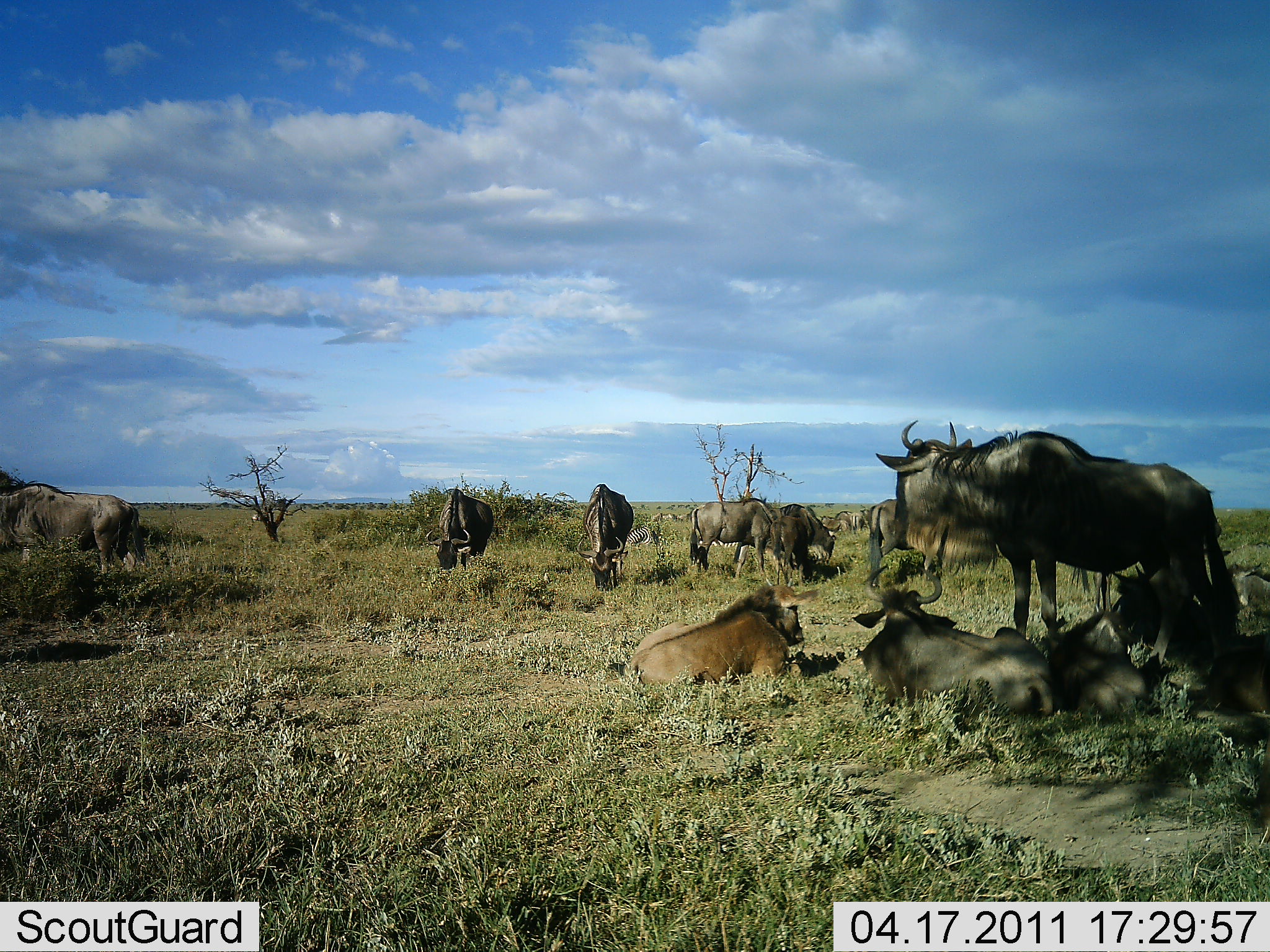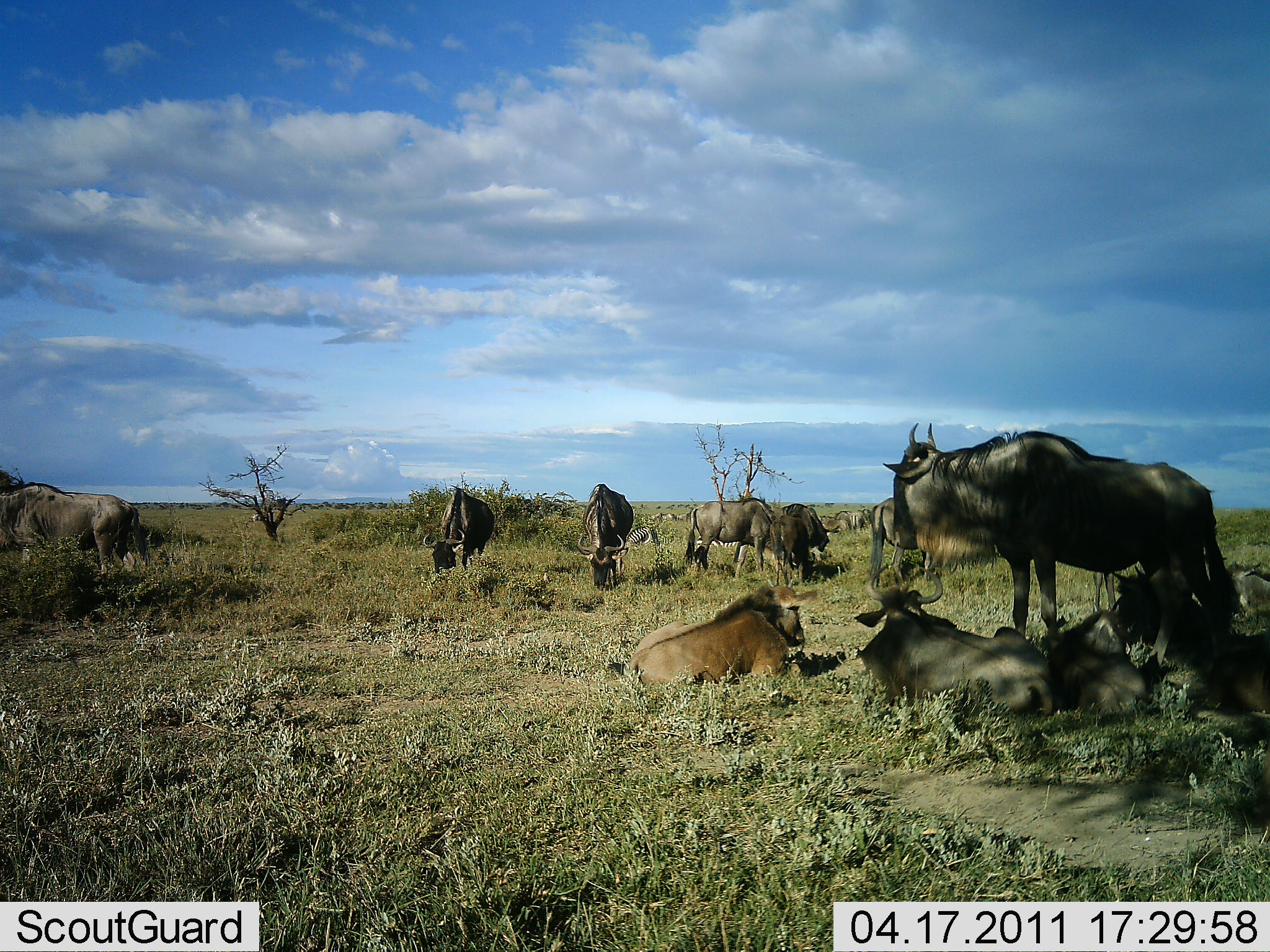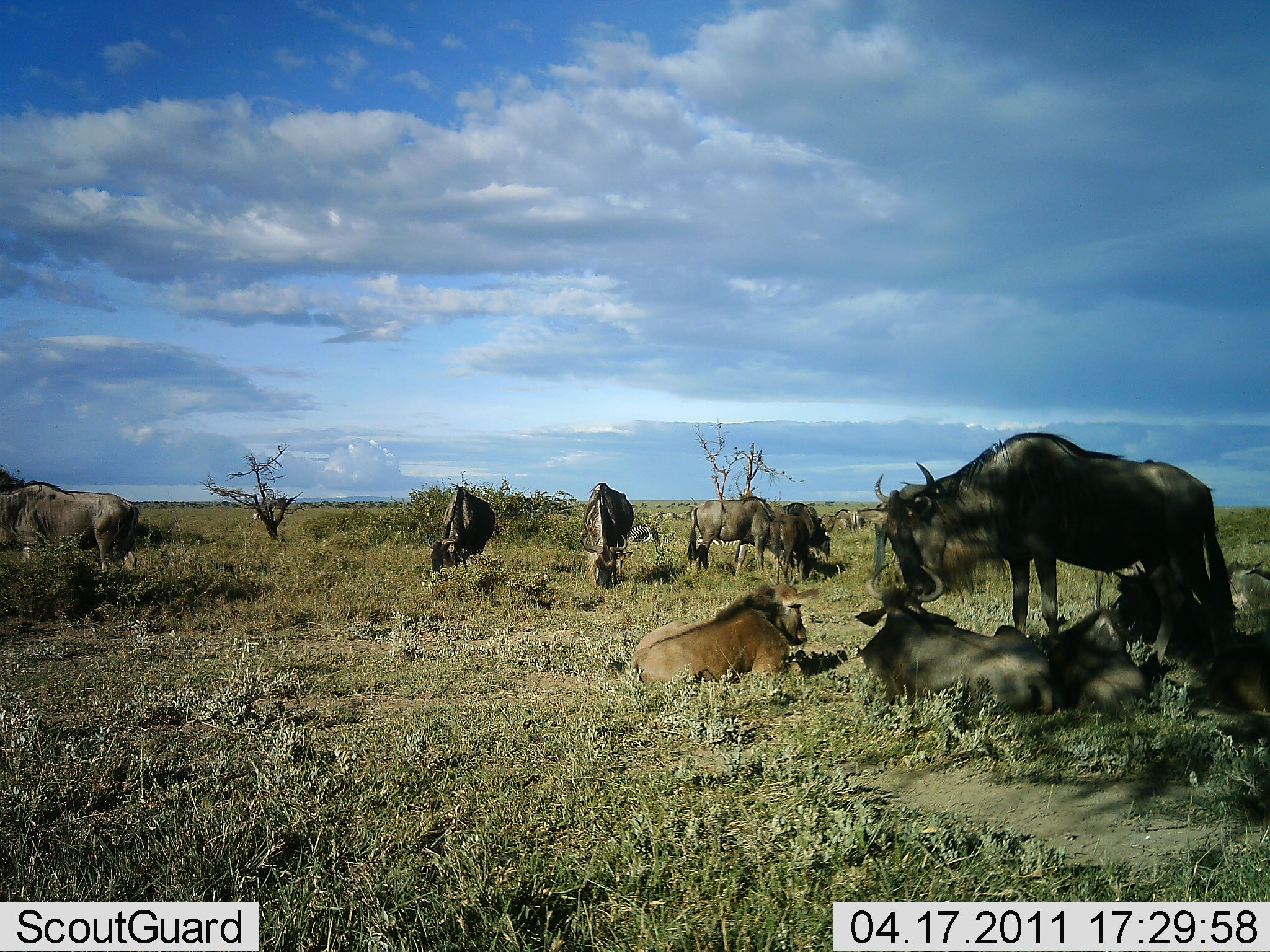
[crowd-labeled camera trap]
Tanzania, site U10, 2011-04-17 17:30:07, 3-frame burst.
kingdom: Animalia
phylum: Chordata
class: Mammalia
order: Artiodactyla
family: Bovidae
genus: Connochaetes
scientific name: Connochaetes taurinus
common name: blue wildebeest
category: wildebeest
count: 11-50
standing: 64%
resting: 79%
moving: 0%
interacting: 0%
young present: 43%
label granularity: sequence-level